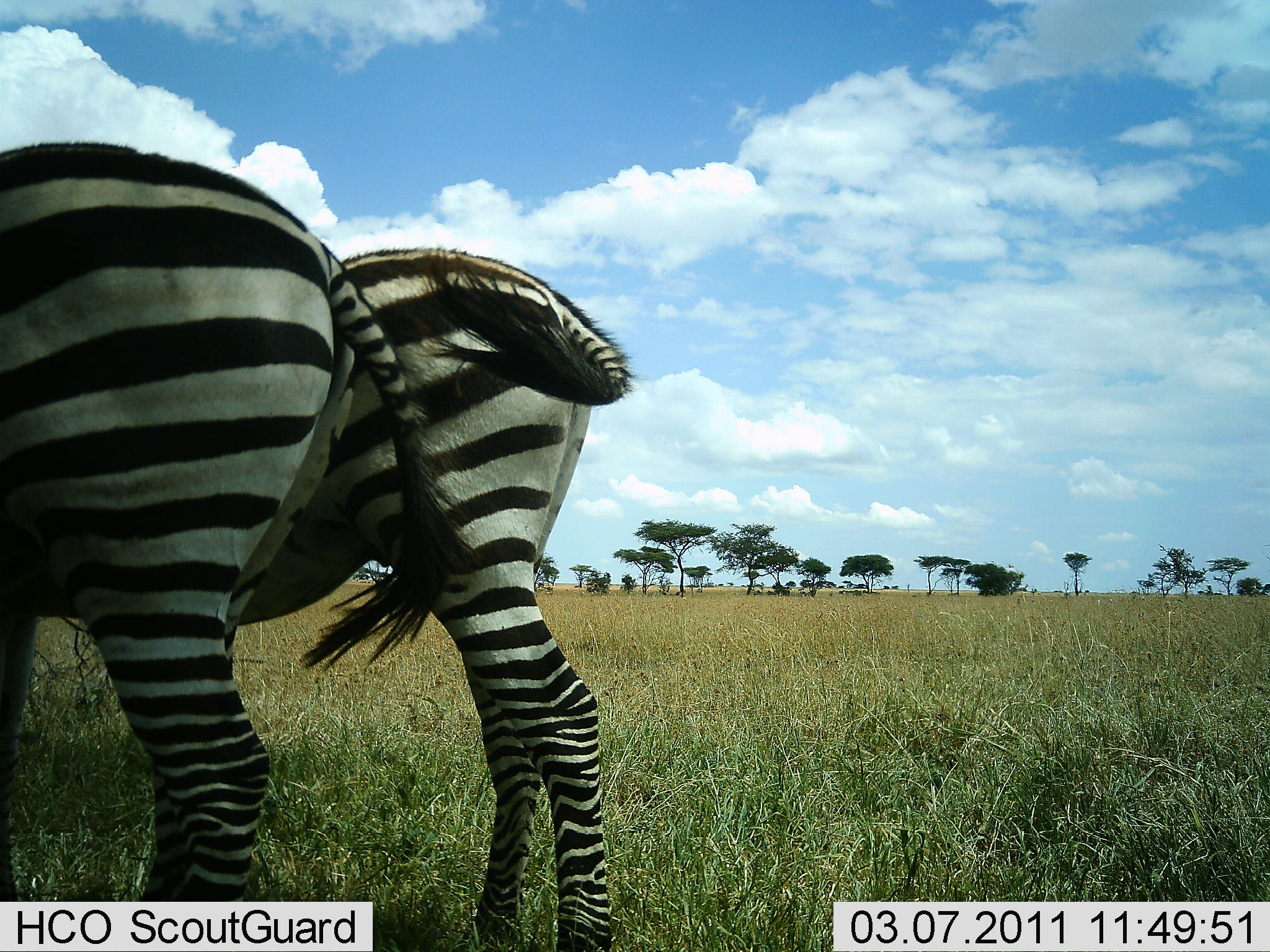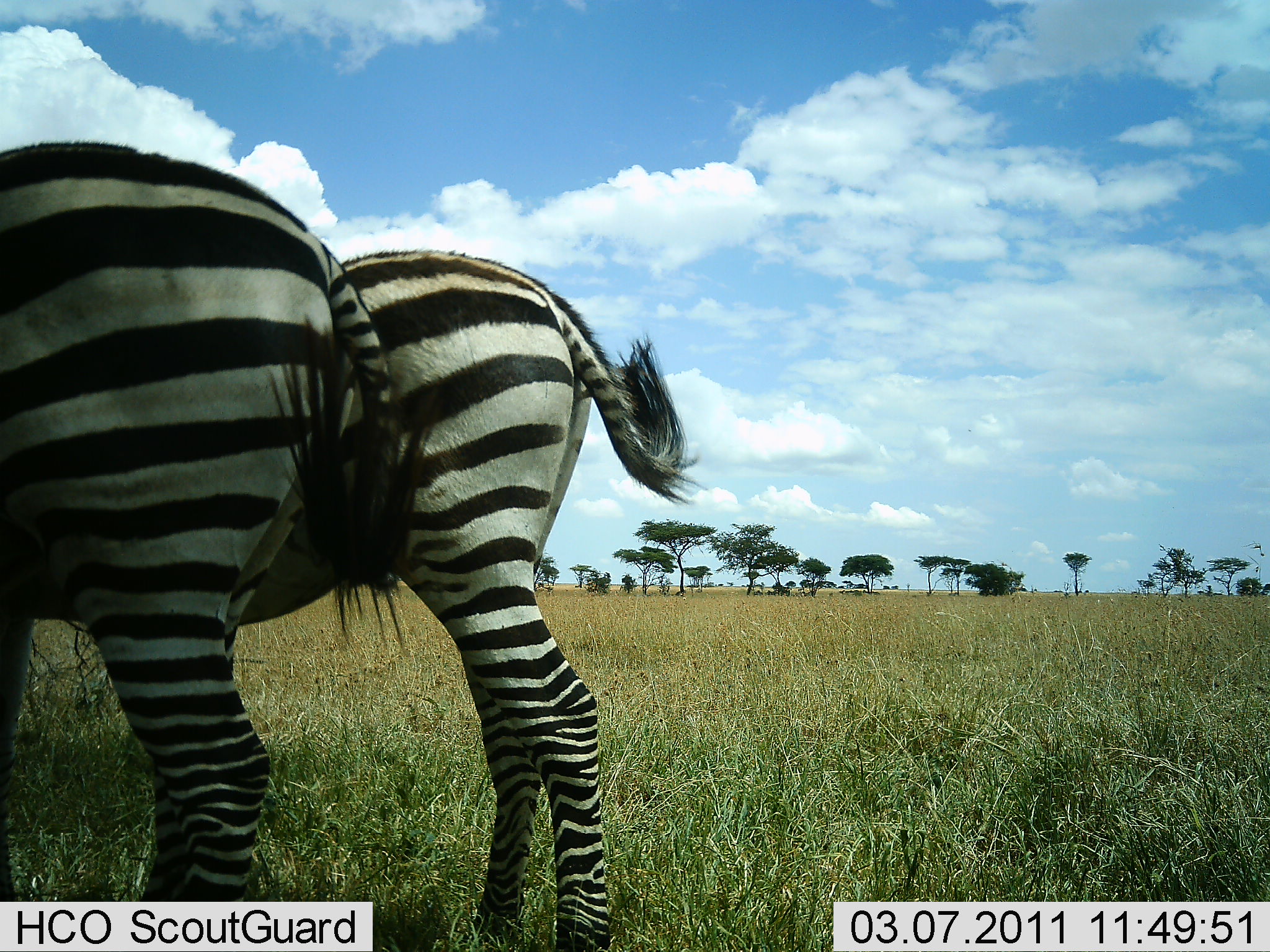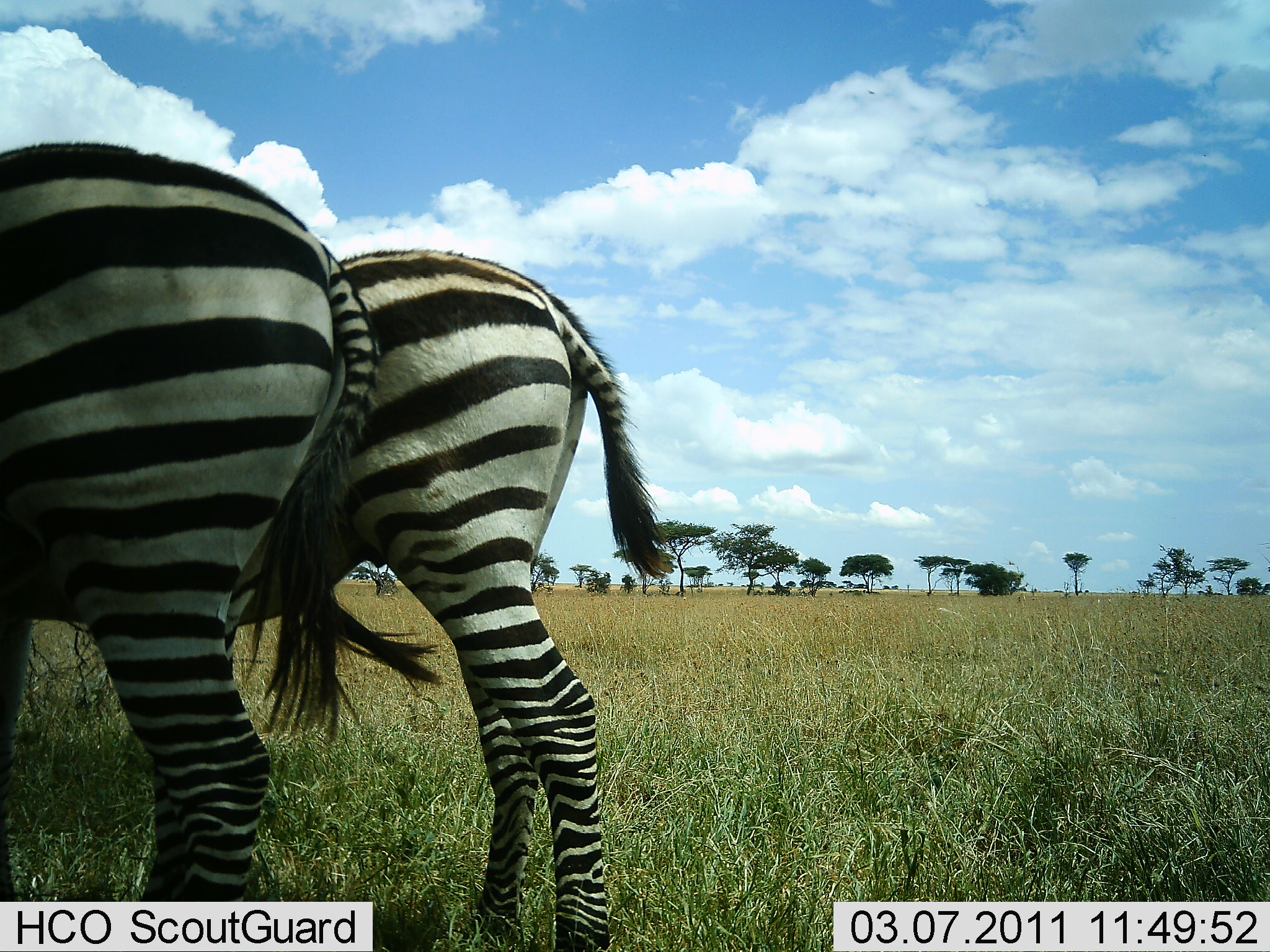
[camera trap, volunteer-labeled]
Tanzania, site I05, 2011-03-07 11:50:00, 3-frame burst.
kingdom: Animalia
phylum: Chordata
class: Mammalia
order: Perissodactyla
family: Equidae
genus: Equus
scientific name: Equus quagga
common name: plains zebra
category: zebra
Zebra (plains zebra) (Equus quagga), count 2. Behavior (volunteer vote fractions): standing 83%, resting 0%, moving 8%, interacting 0%. Young present (vote fraction): 0%. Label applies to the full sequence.